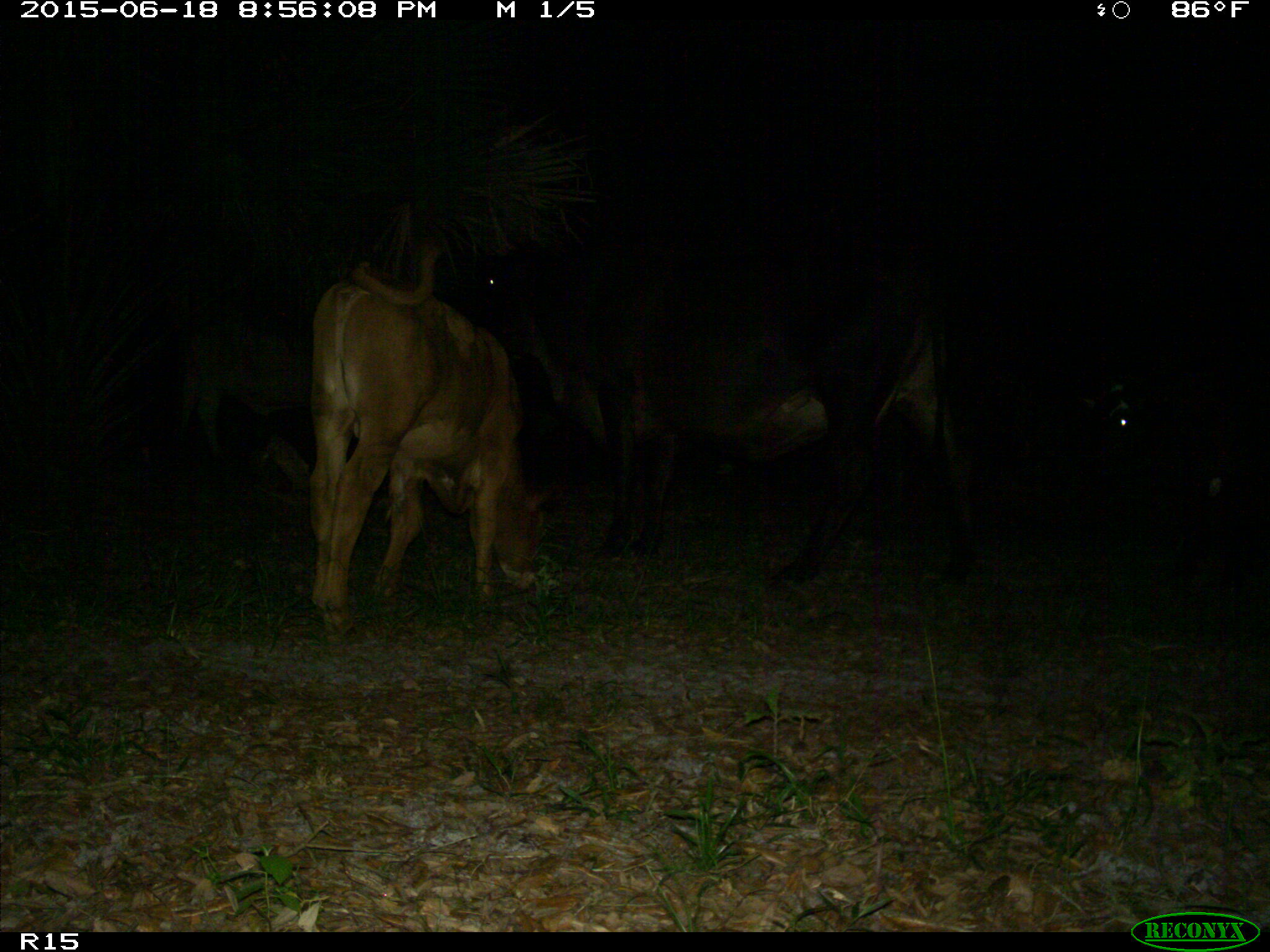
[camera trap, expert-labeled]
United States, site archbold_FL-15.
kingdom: Animalia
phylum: Chordata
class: Mammalia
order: Artiodactyla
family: Bovidae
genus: Bos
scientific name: Bos taurus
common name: domestic cow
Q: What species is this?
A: Bos taurus (domestic cow).